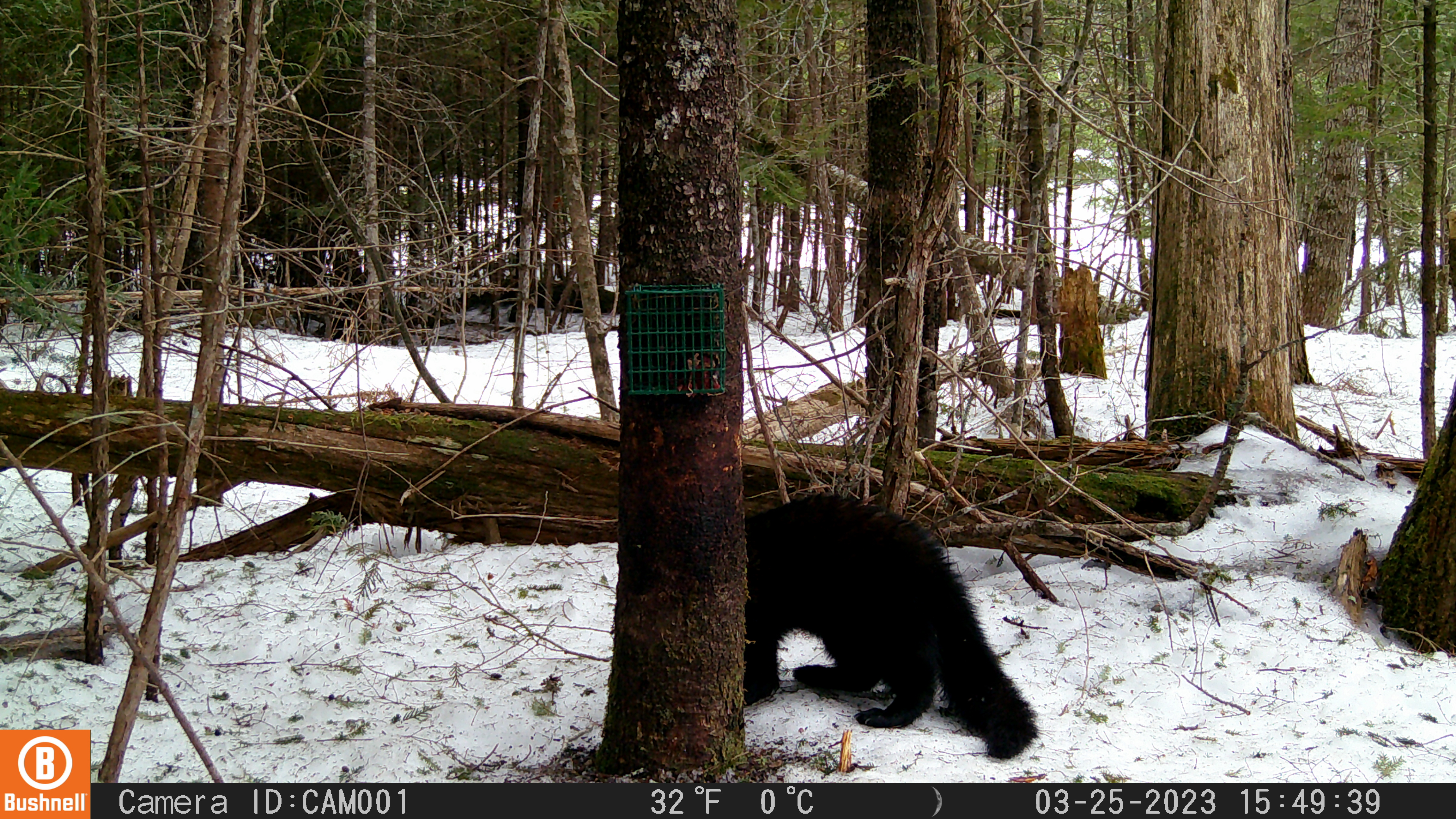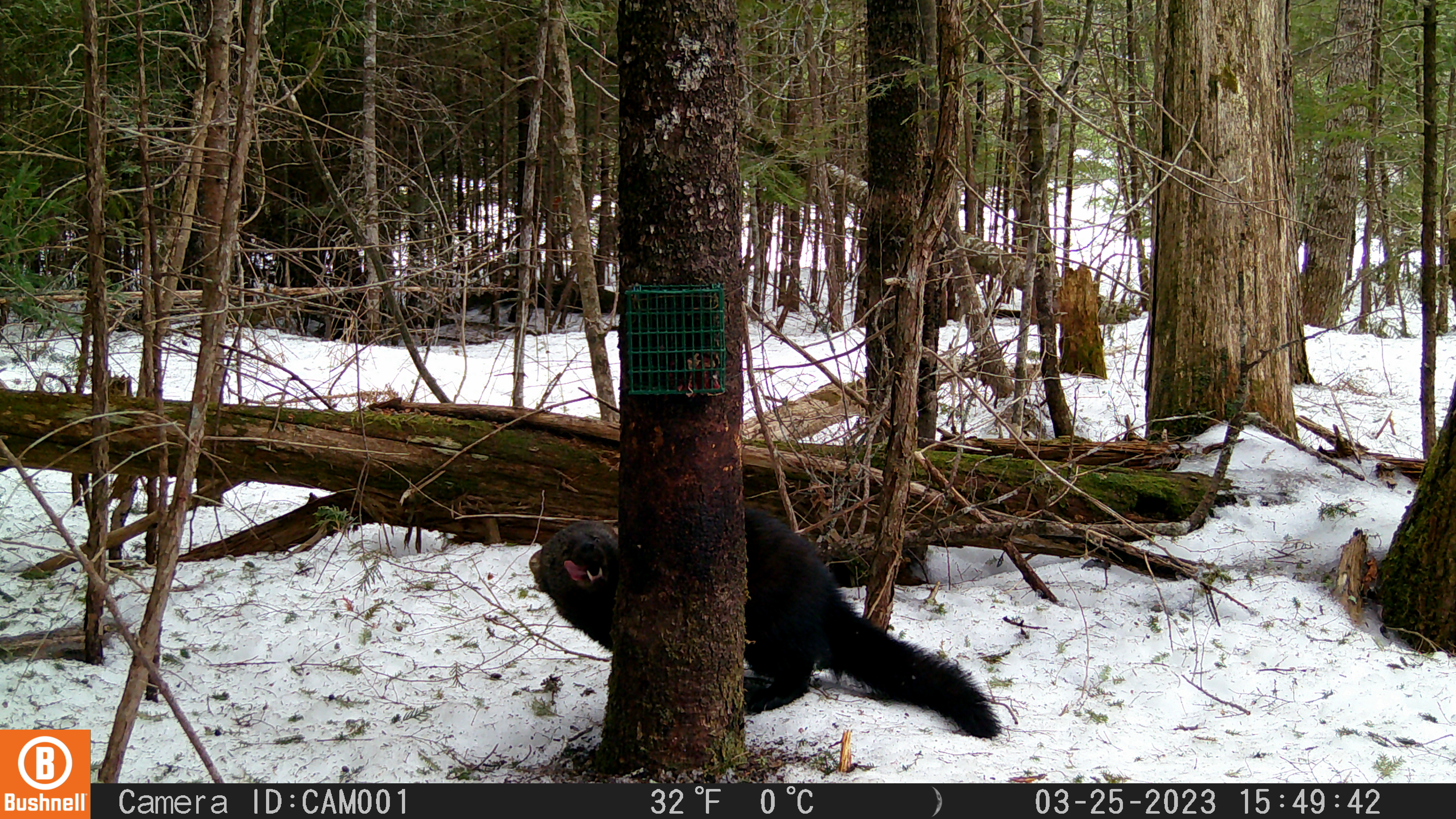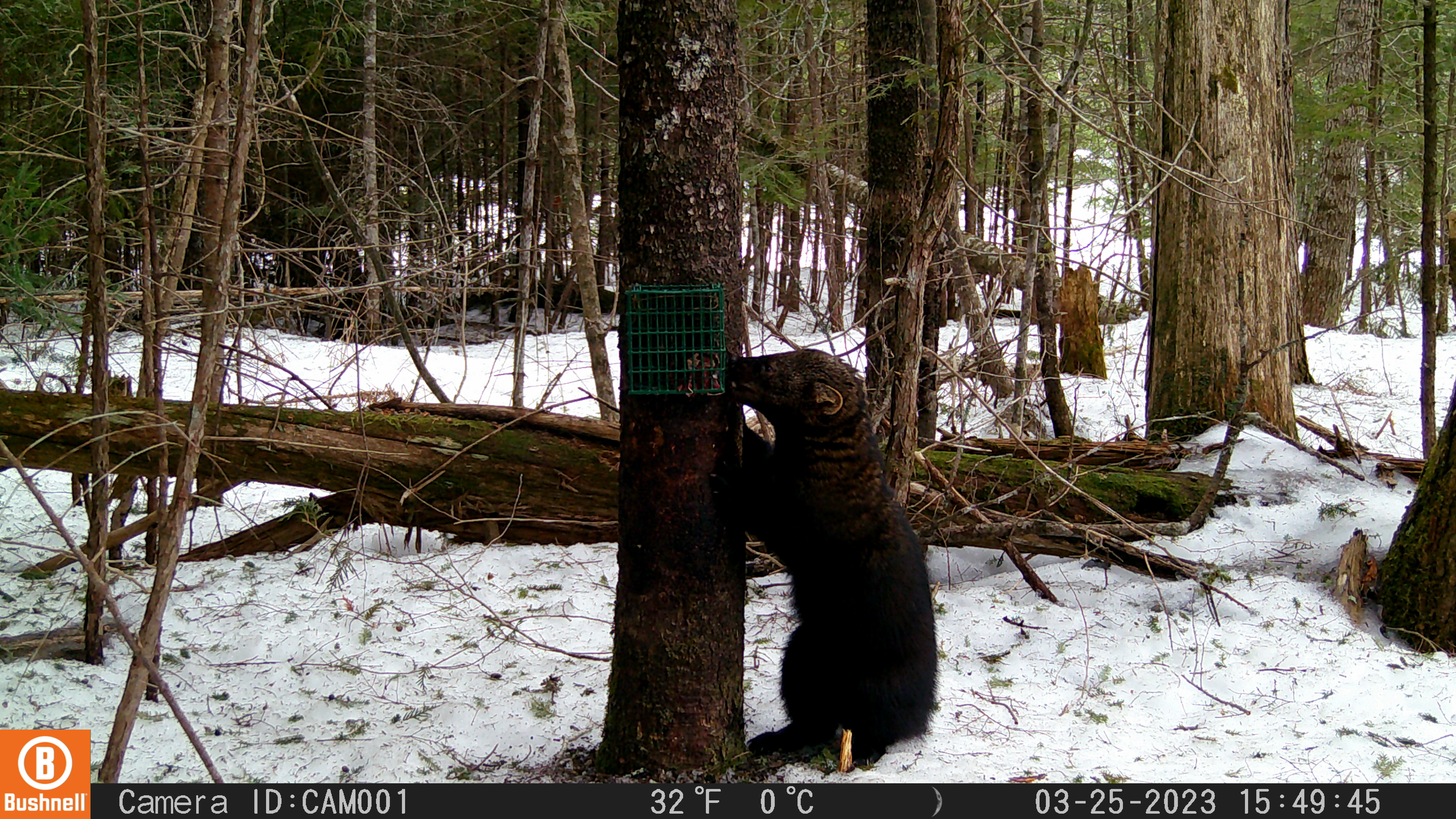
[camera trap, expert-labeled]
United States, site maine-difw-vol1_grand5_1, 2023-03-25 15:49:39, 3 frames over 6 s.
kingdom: Animalia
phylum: Chordata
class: Mammalia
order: Carnivora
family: Mustelidae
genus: Pekania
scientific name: Pekania pennanti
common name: fisher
Fisher (Pekania pennanti).